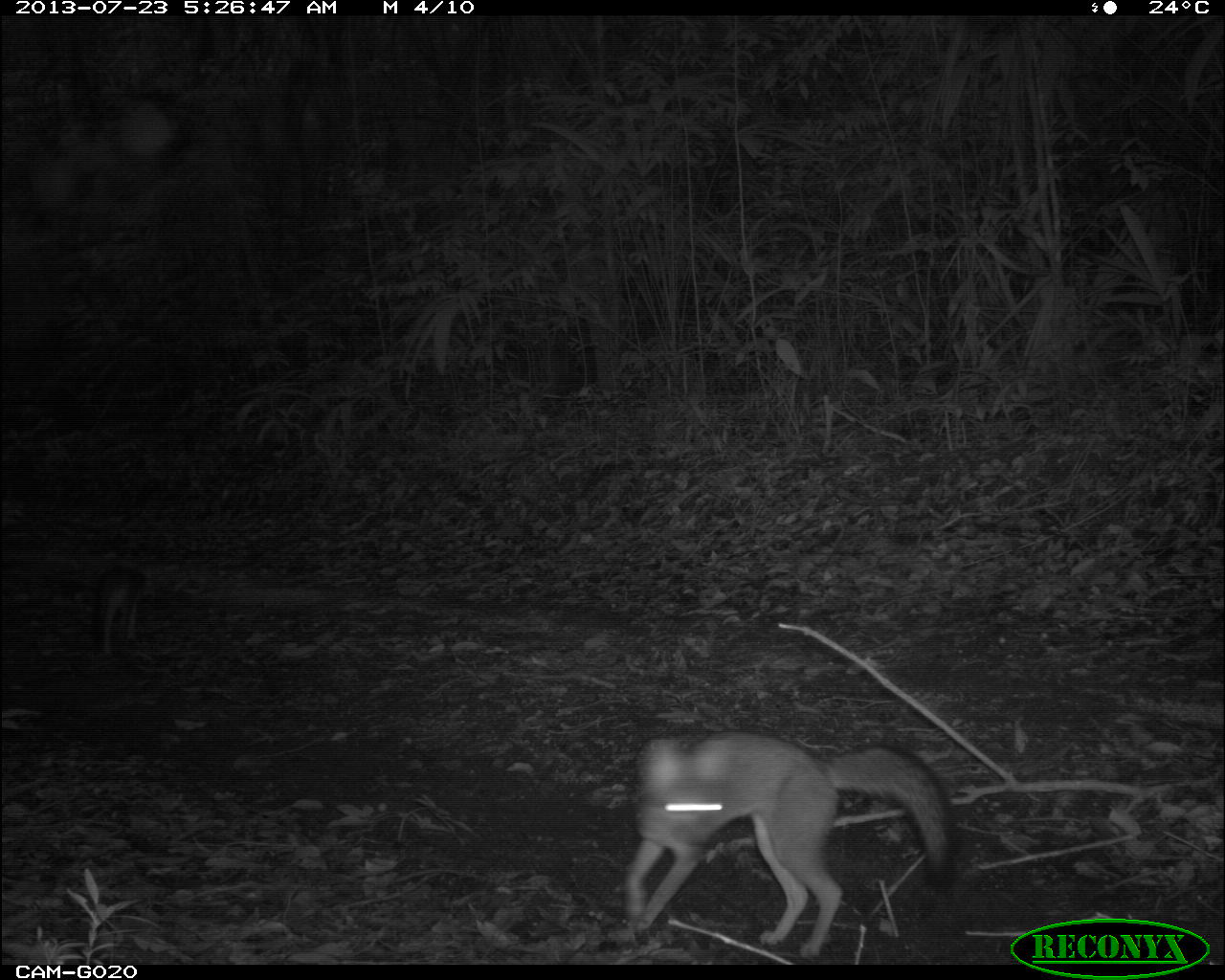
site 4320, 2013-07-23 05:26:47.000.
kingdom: Animalia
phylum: Chordata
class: Mammalia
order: Carnivora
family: Canidae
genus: Urocyon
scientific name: Urocyon cinereoargenteus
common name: gray fox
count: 2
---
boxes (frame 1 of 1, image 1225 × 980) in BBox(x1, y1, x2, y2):
urocyon cinereoargenteus: BBox(622, 729, 961, 959); BBox(89, 563, 159, 656)